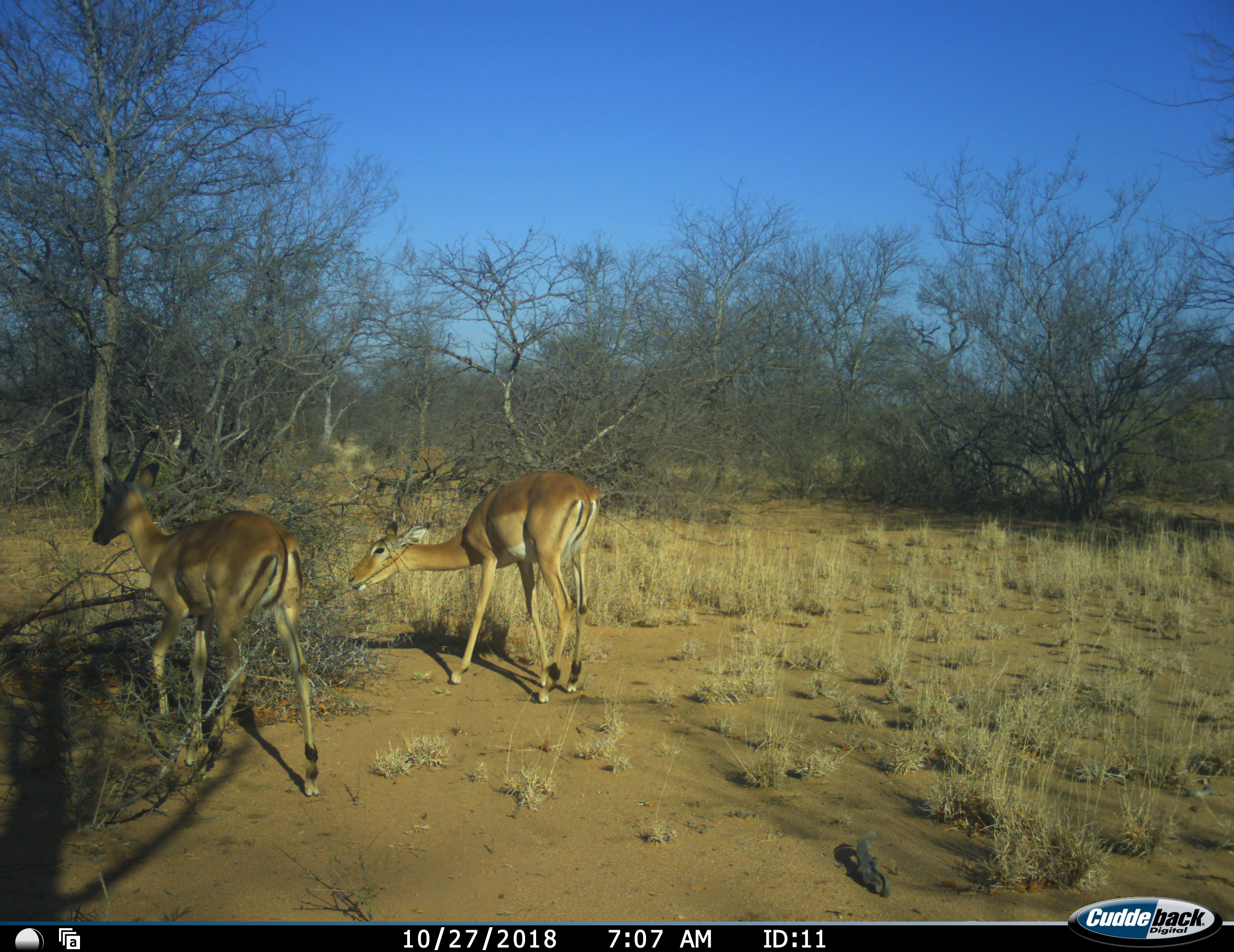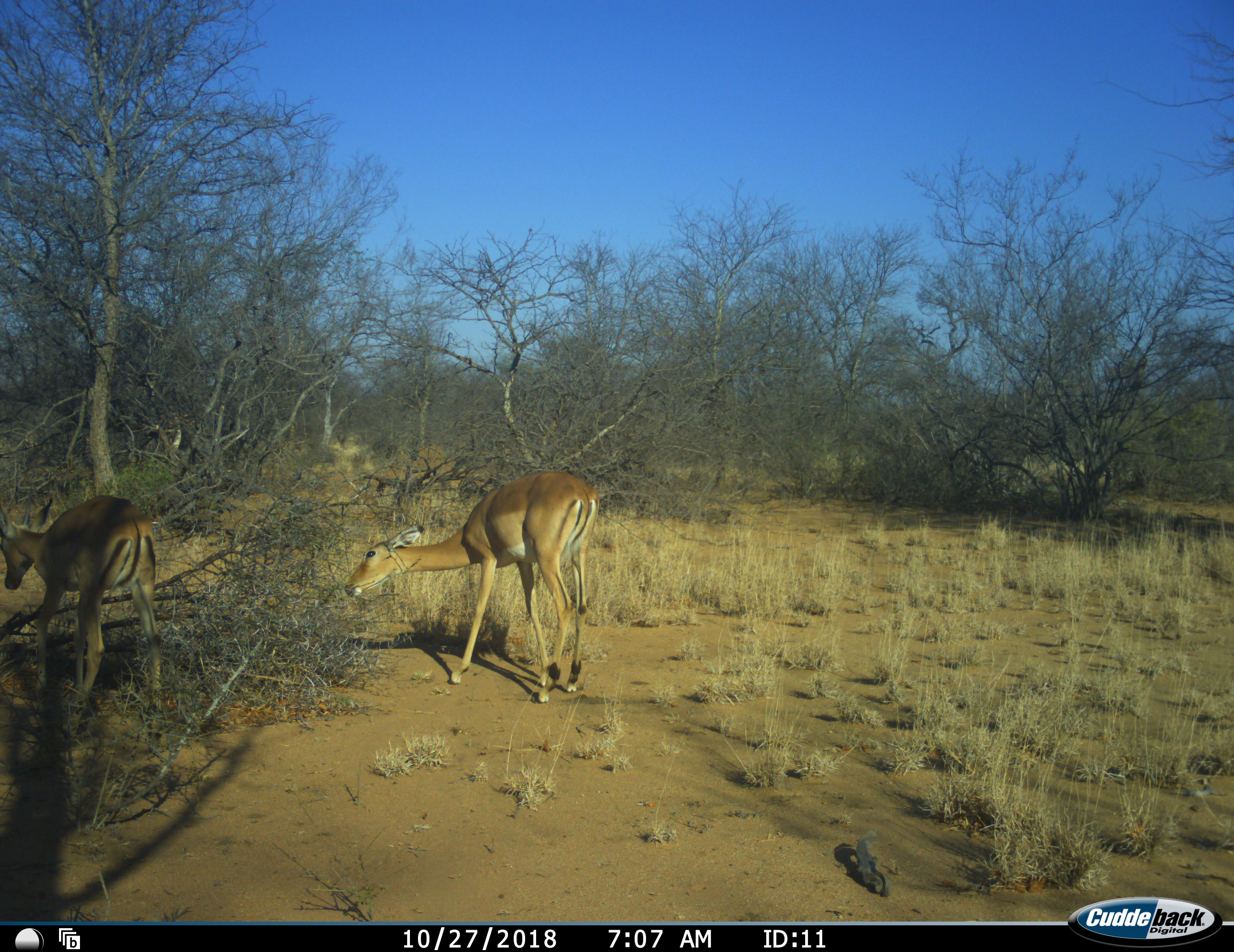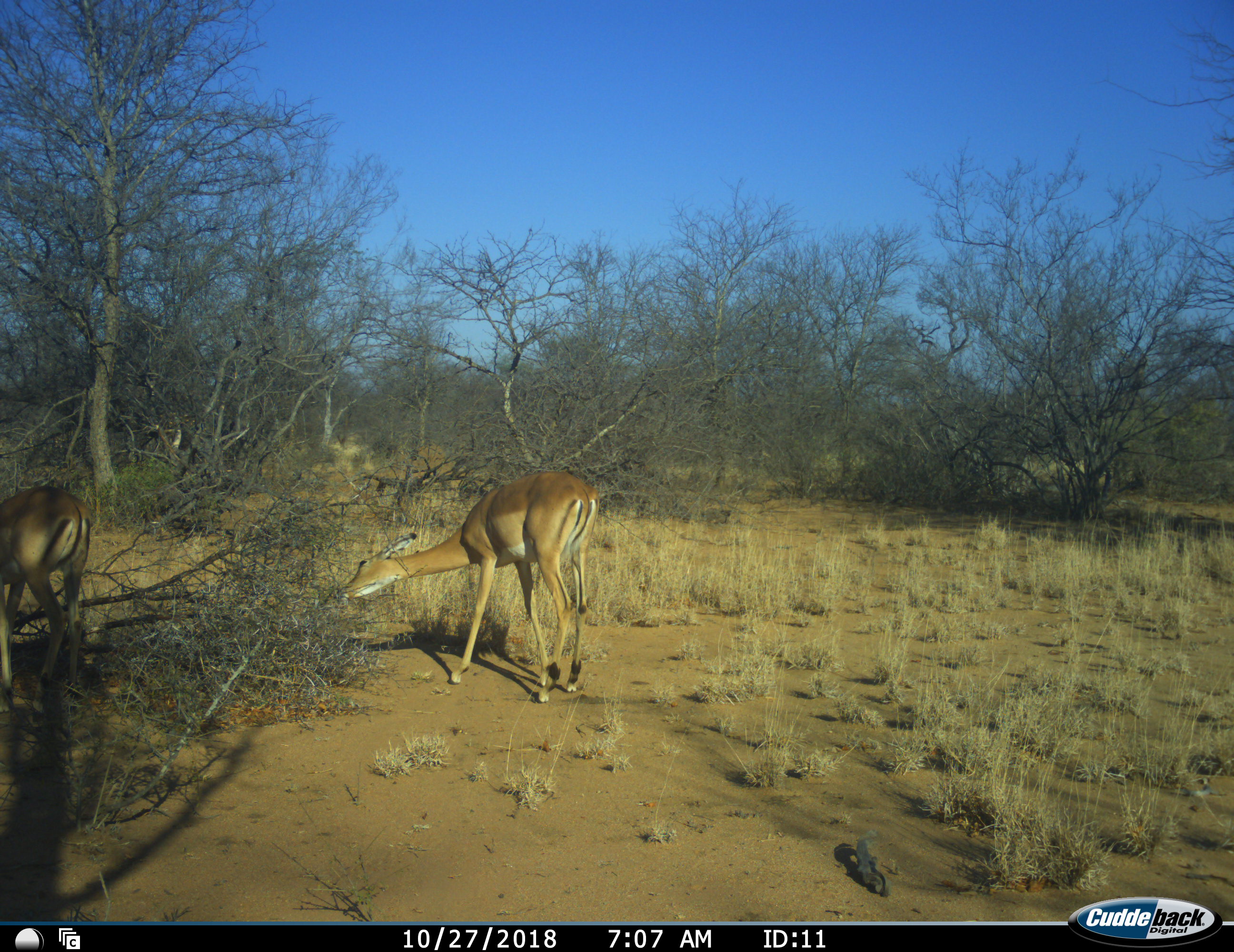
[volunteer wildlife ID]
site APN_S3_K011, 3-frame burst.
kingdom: Animalia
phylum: Chordata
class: Mammalia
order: Artiodactyla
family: Bovidae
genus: Aepyceros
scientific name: Aepyceros melampus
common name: impala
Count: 2.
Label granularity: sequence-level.